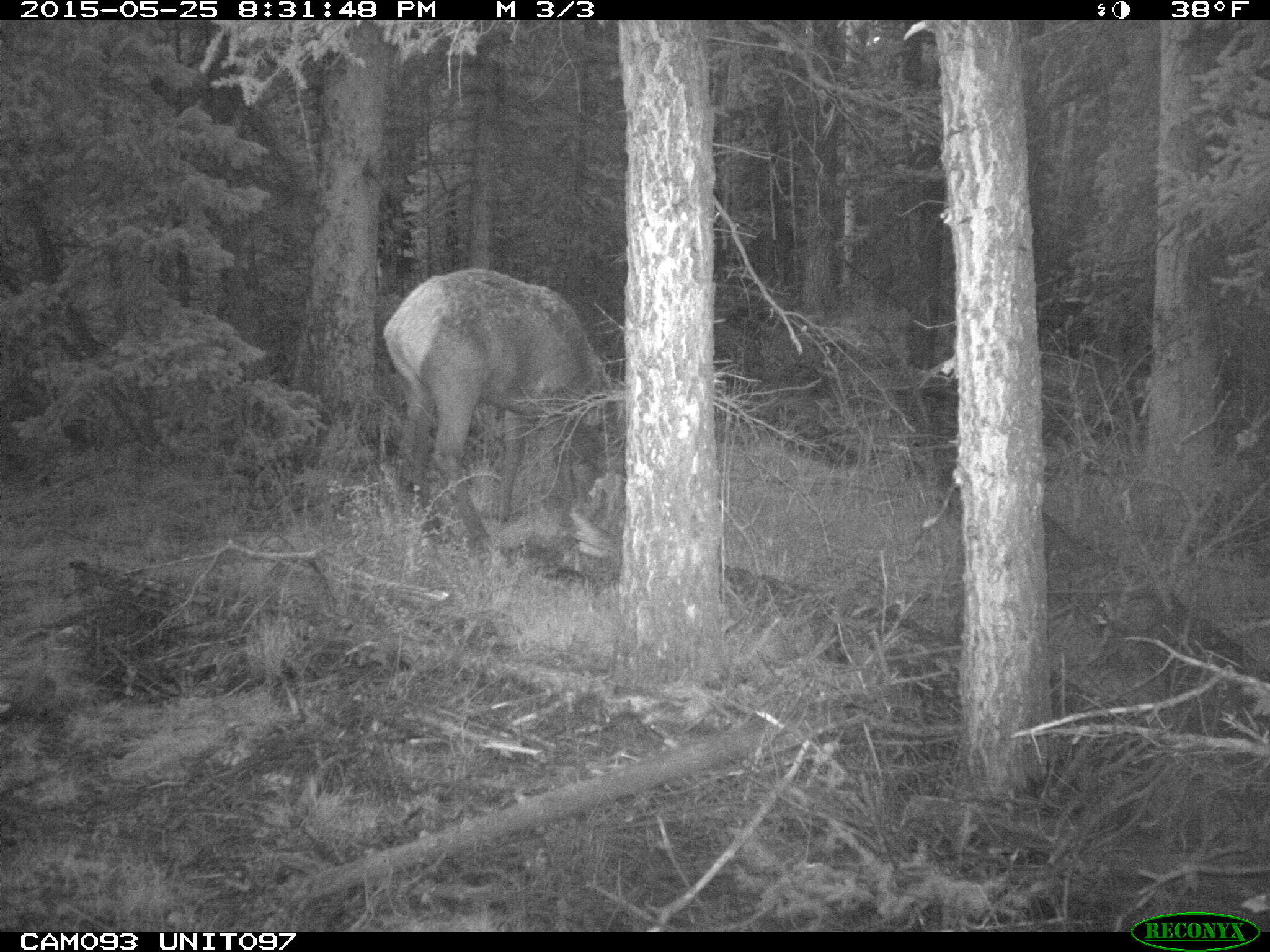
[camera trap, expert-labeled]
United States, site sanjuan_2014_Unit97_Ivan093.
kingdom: Animalia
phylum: Chordata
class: Mammalia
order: Artiodactyla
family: Cervidae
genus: Cervus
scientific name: Cervus elaphus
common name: red deer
Cervus elaphus (red deer).